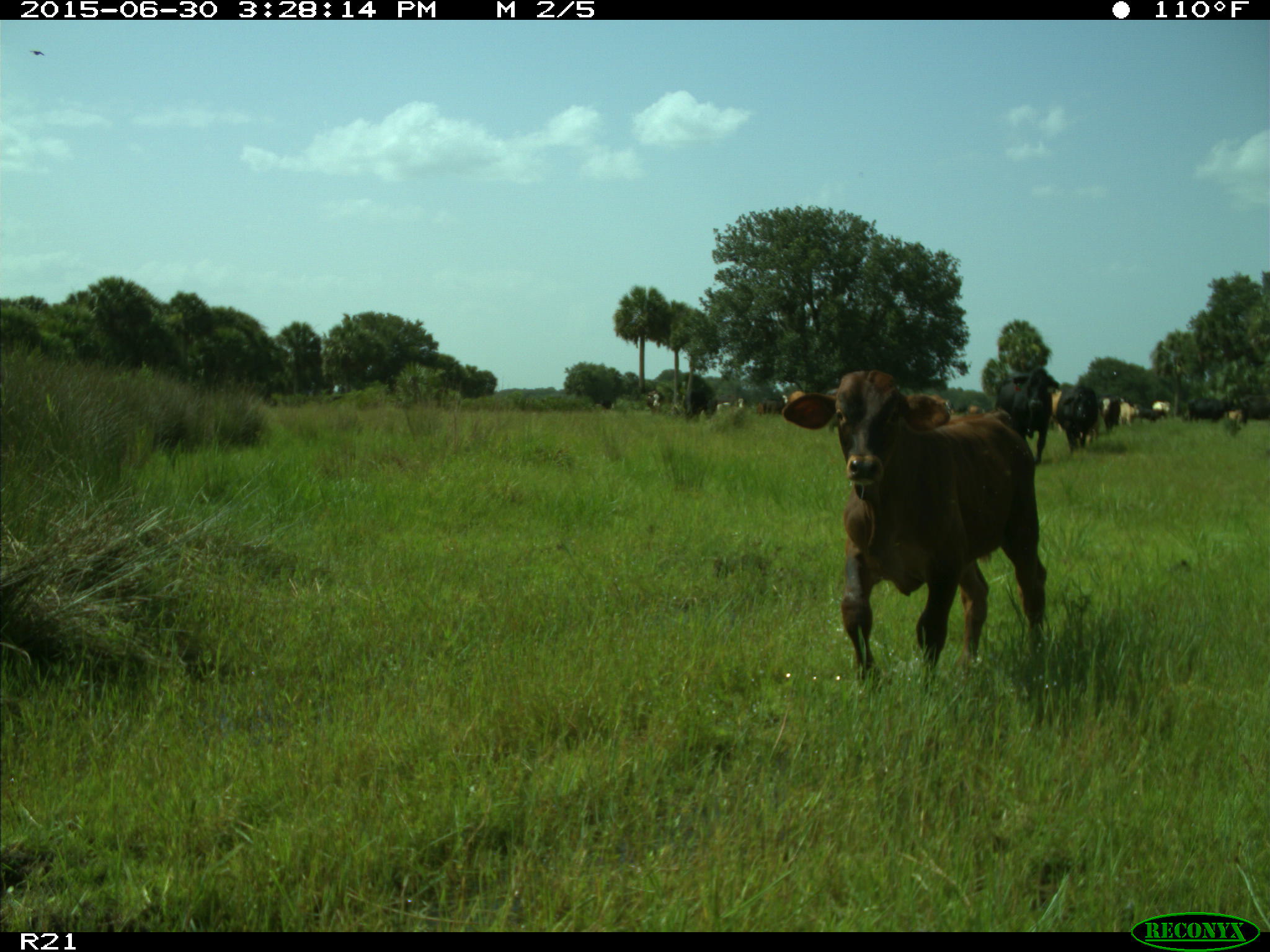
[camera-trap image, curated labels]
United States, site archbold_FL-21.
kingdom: Animalia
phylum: Chordata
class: Mammalia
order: Artiodactyla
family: Bovidae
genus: Bos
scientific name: Bos taurus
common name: domestic cow